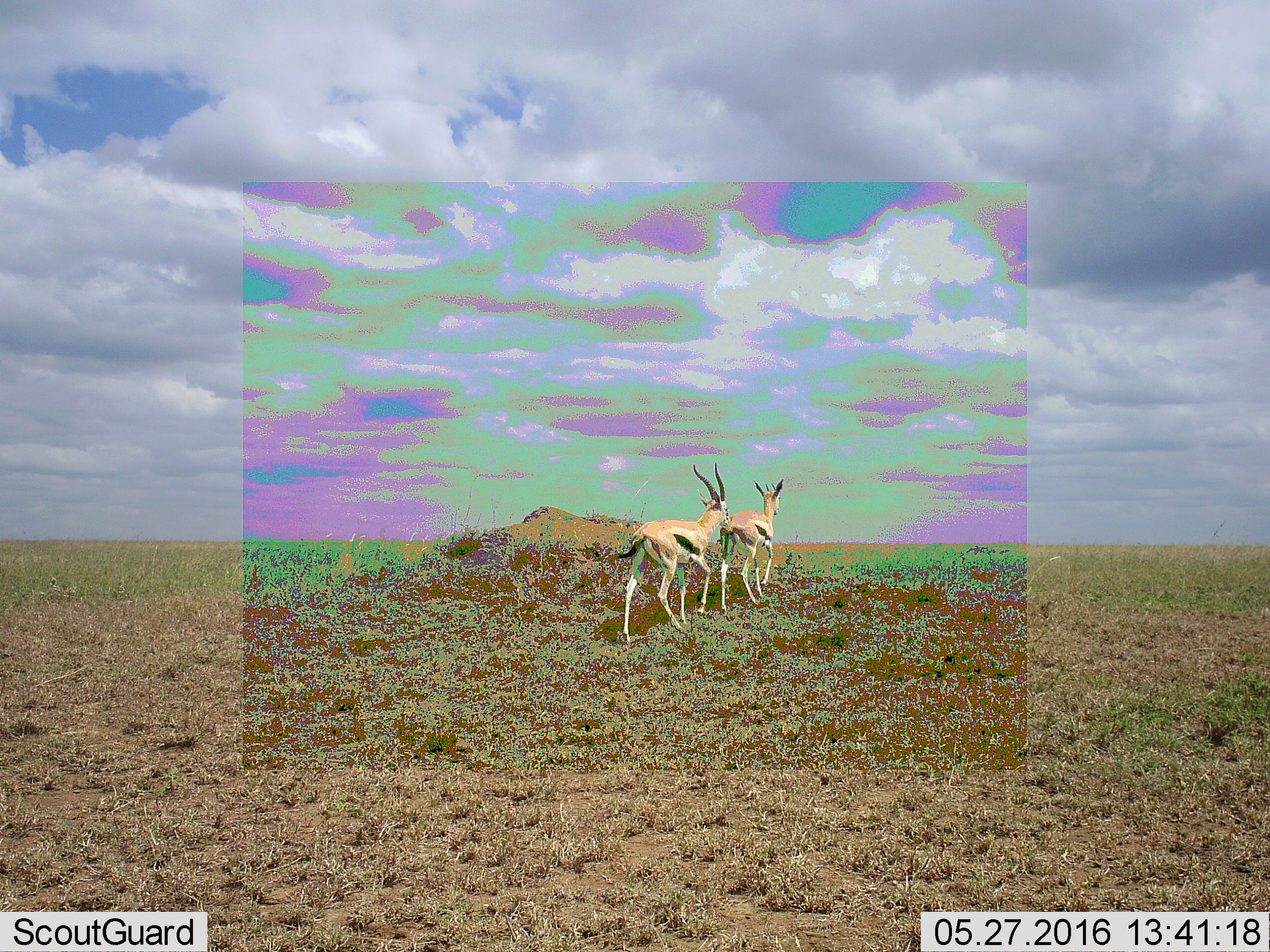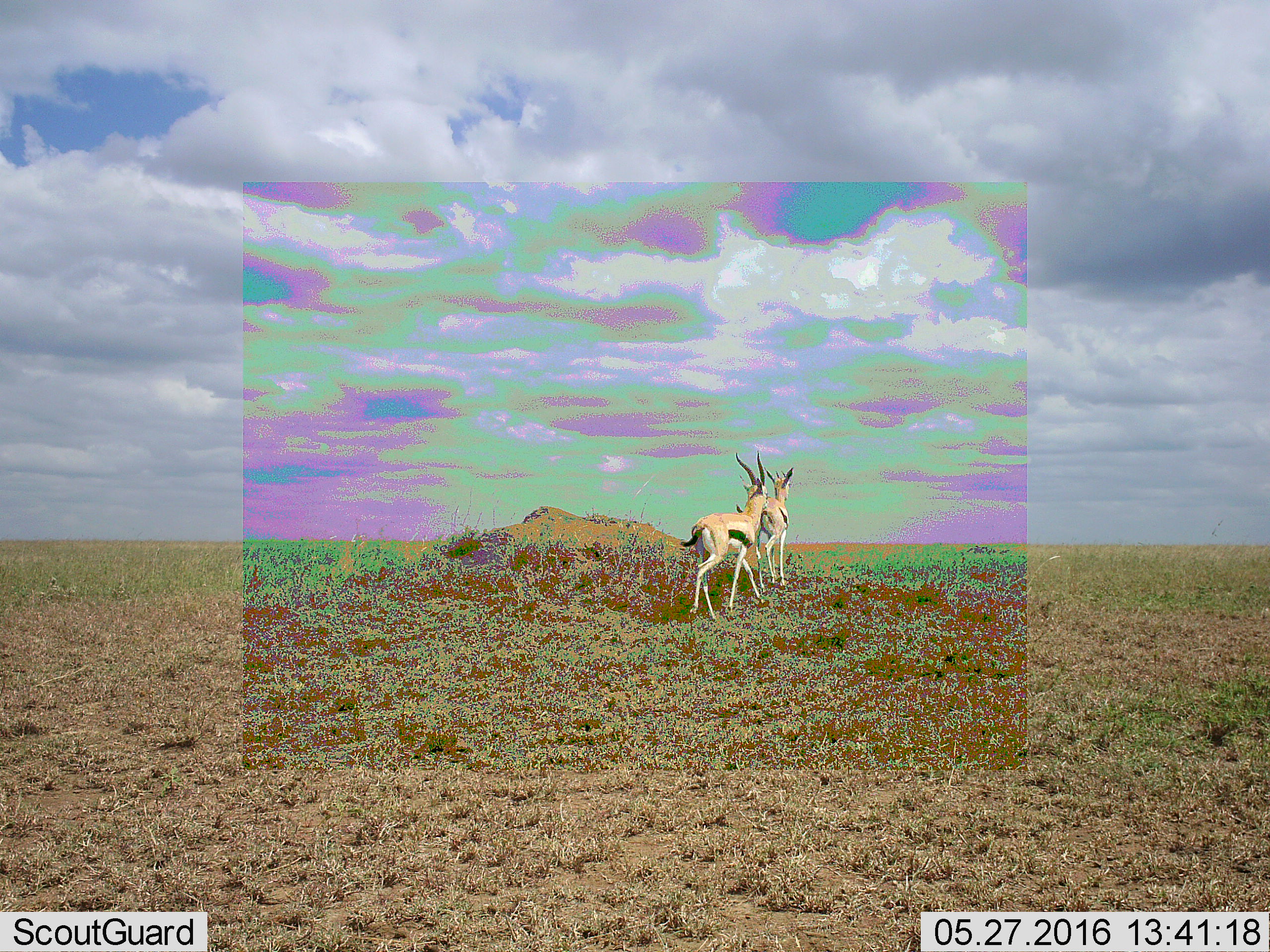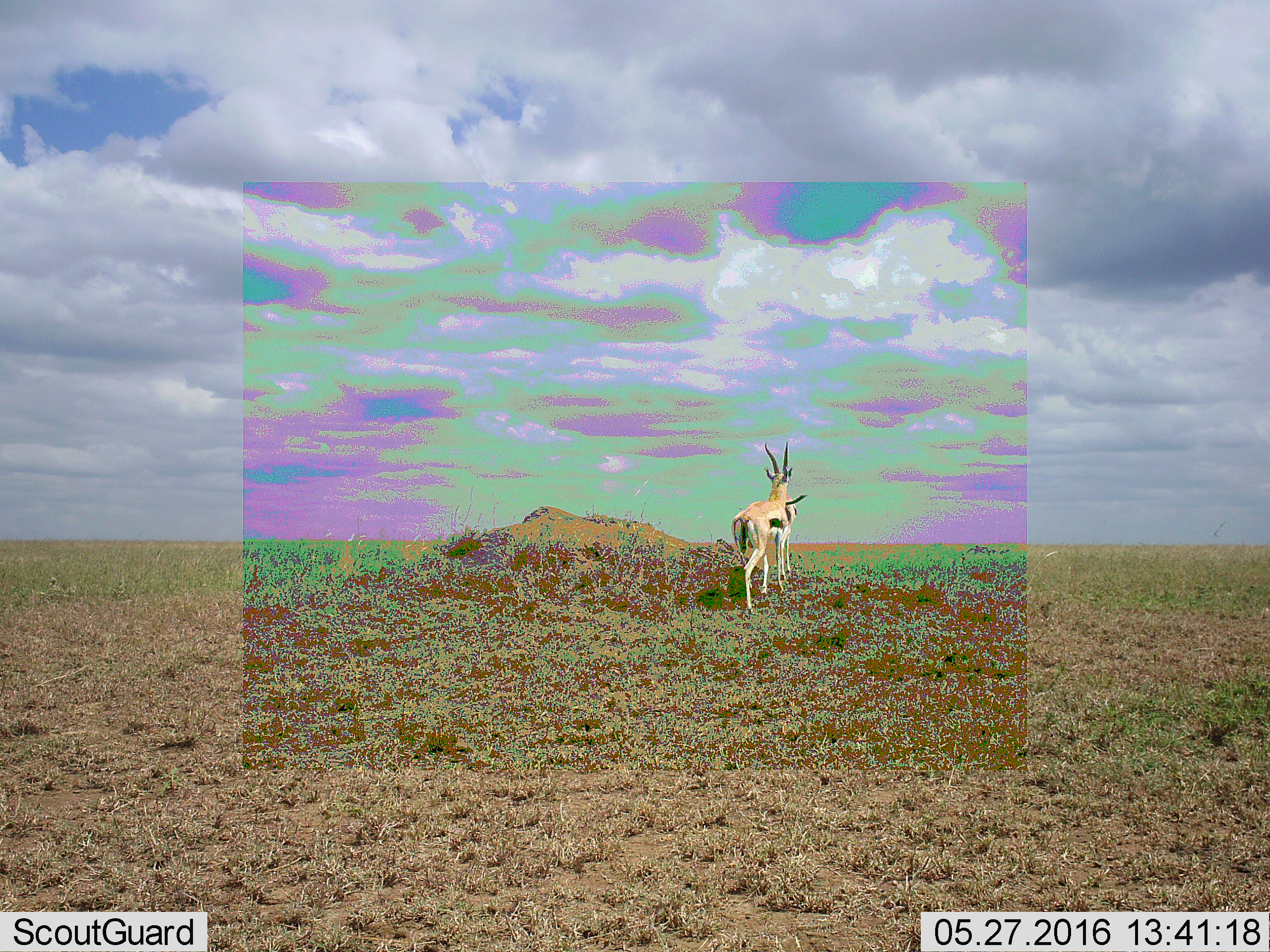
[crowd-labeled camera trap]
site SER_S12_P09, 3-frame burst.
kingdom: Animalia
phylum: Chordata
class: Mammalia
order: Artiodactyla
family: Bovidae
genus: Eudorcas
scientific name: Eudorcas thomsonii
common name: thomson's gazelle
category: gazellethomsons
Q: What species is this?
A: Gazellethomsons (thomson's gazelle) (Eudorcas thomsonii).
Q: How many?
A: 2.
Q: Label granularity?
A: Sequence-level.